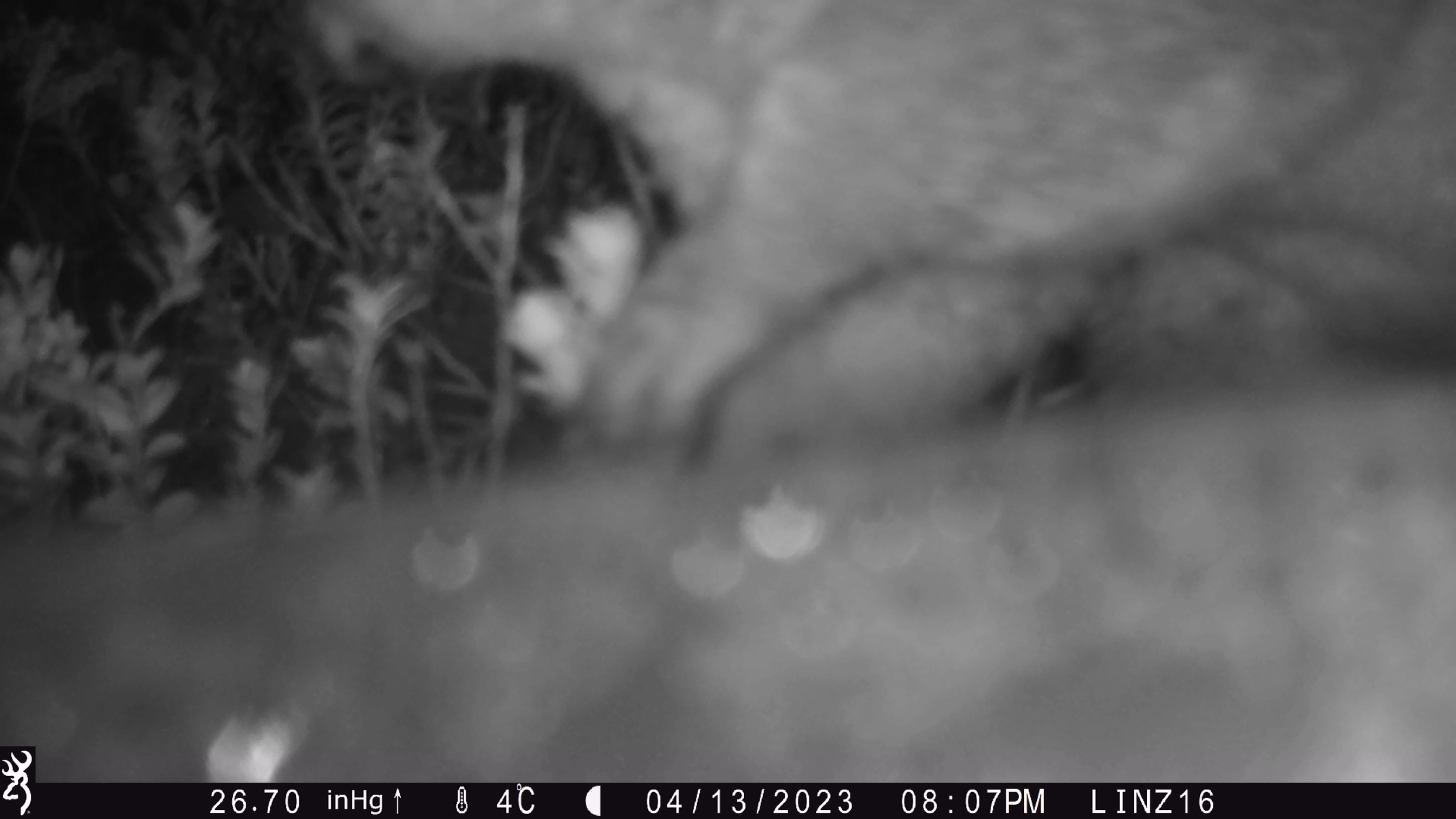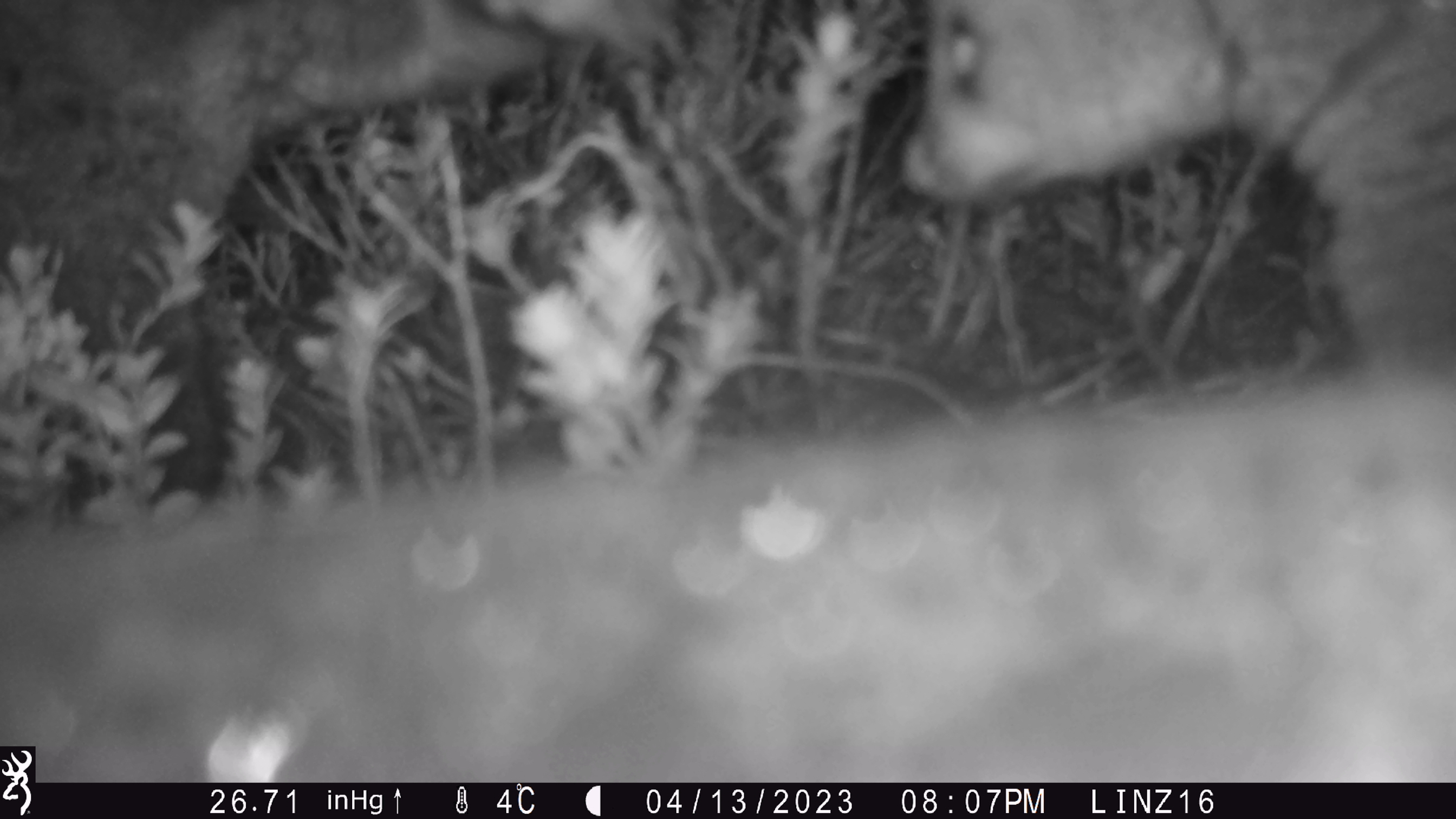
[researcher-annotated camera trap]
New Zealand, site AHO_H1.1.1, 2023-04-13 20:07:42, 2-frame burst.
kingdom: Animalia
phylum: Chordata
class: Mammalia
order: Carnivora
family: Mustelidae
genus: Mustela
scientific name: Mustela erminea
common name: stoat